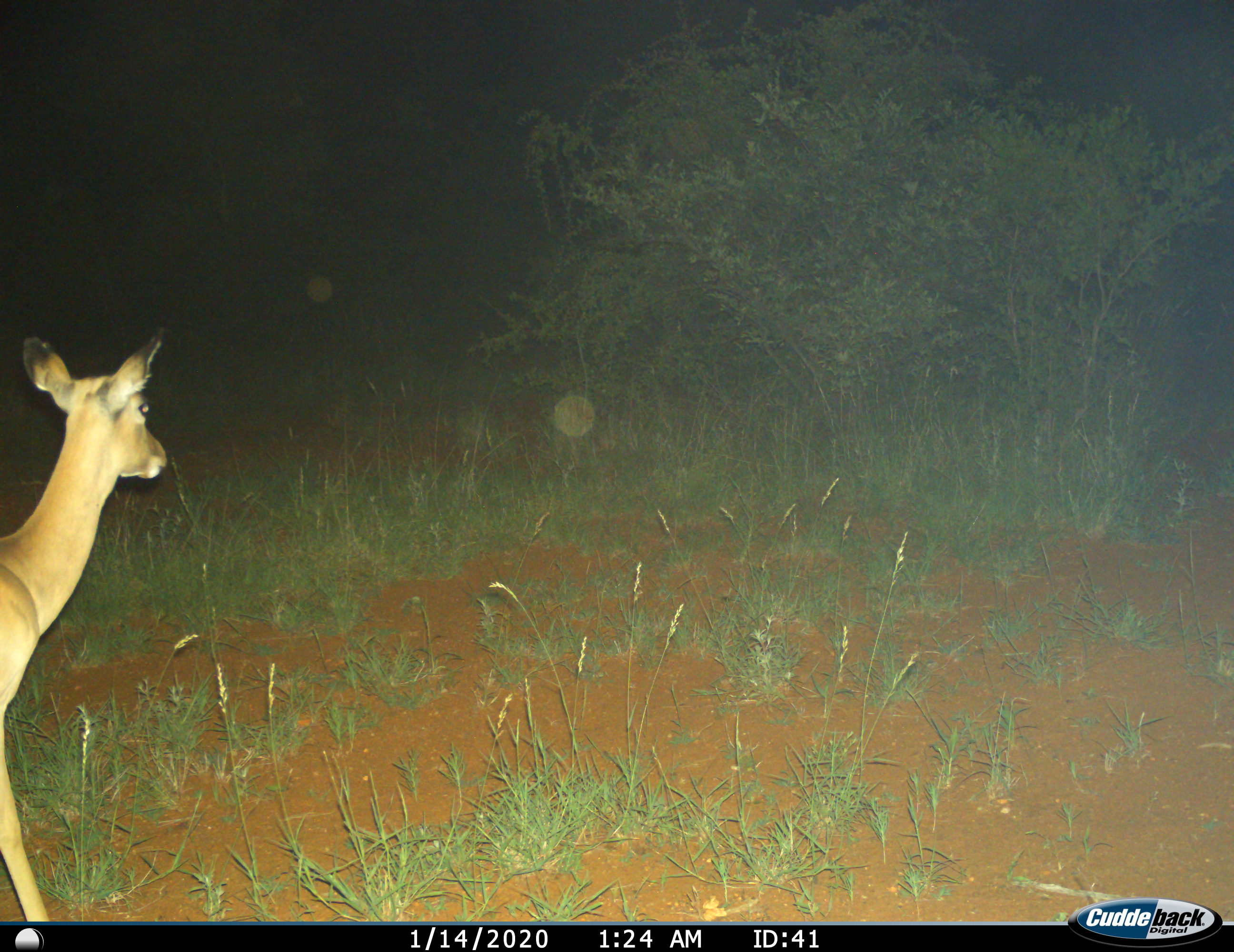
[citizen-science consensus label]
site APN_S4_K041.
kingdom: Animalia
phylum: Chordata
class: Mammalia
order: Artiodactyla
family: Bovidae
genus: Aepyceros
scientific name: Aepyceros melampus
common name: impala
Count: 1.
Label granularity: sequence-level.